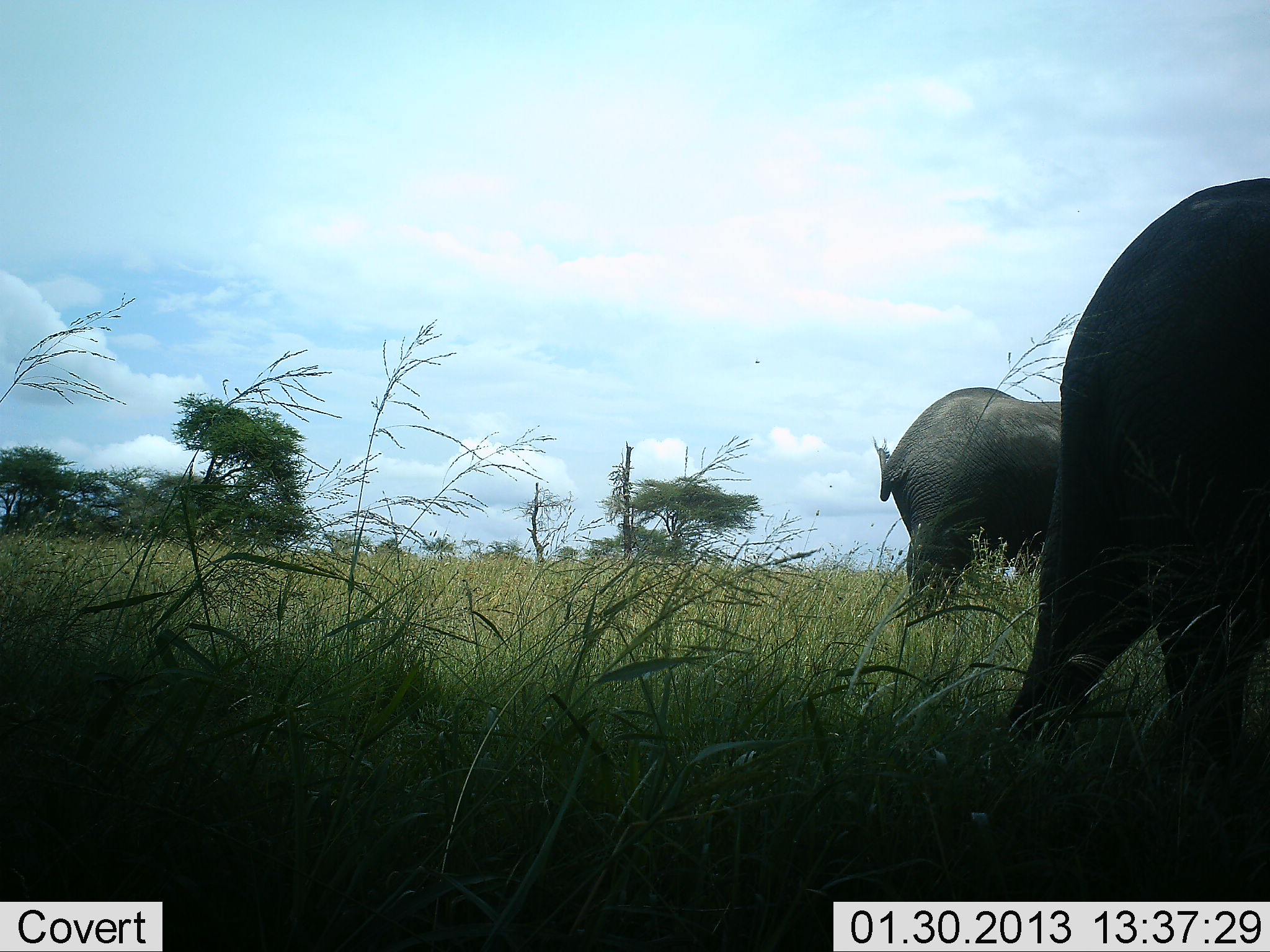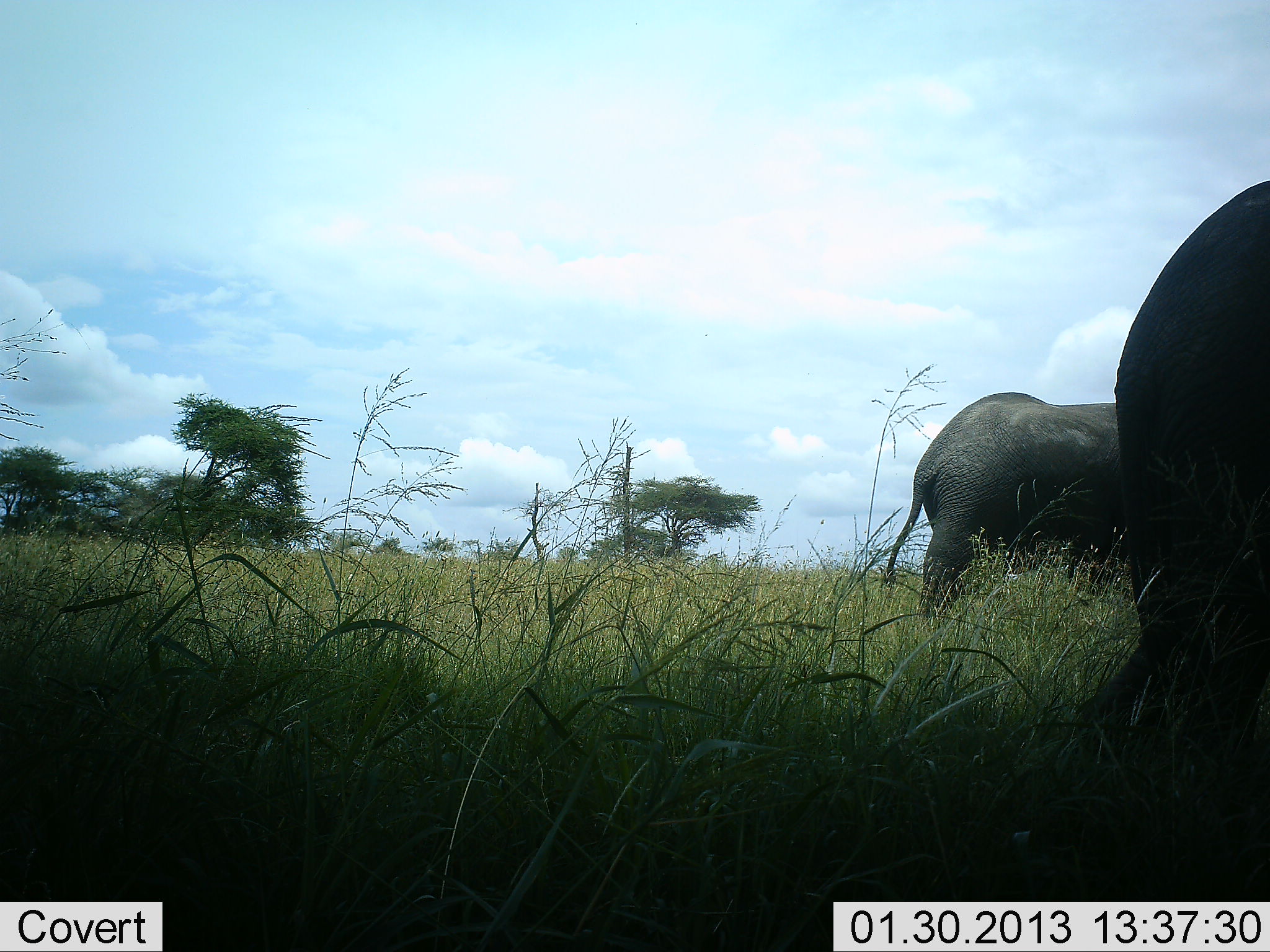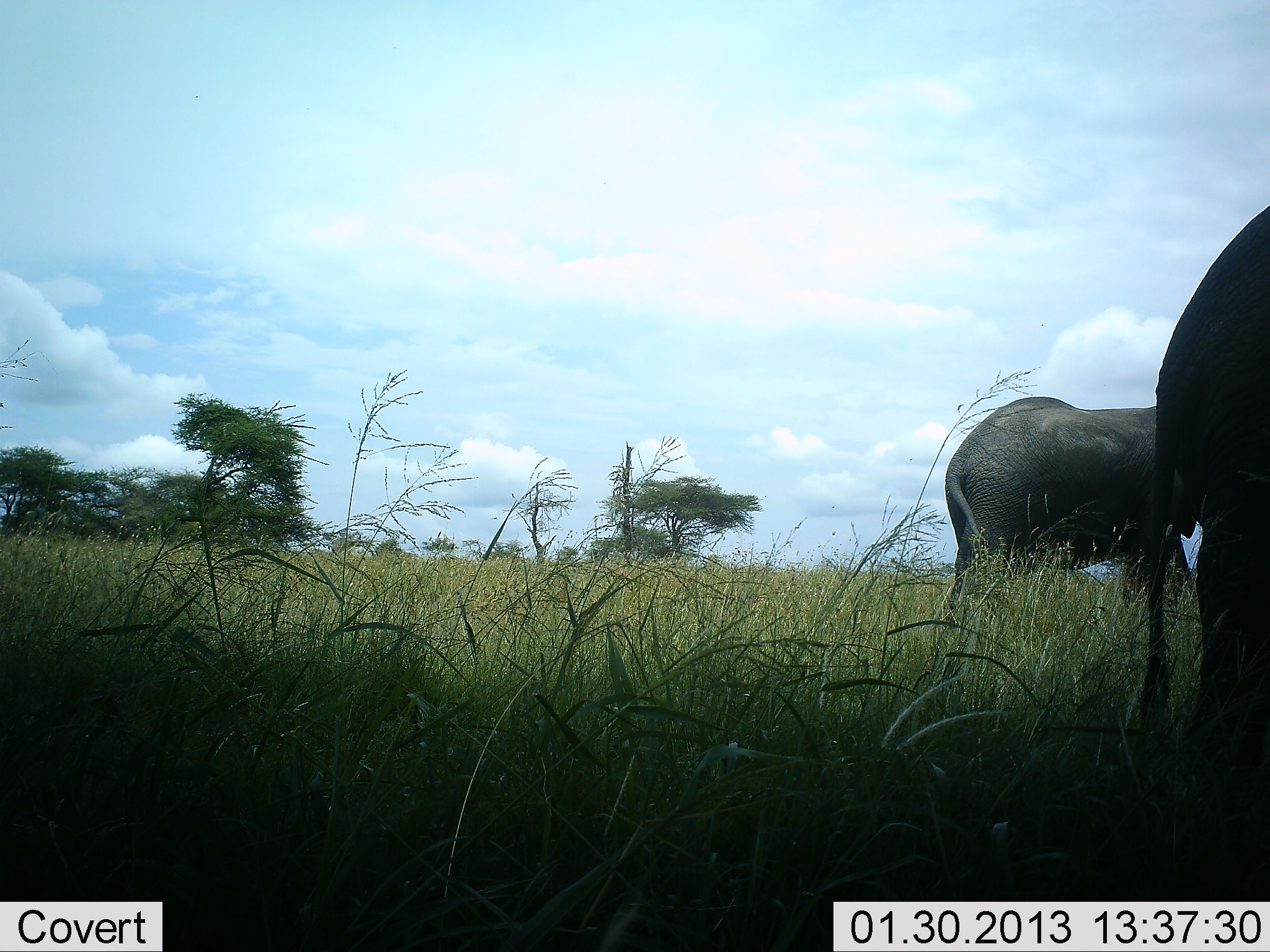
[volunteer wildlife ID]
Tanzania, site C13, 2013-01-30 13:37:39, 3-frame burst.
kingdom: Animalia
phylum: Chordata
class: Mammalia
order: Proboscidea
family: Elephantidae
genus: Loxodonta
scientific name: Loxodonta africana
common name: african bush elephant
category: elephant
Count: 2.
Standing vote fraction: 12%.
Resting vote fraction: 0%.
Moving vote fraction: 92%.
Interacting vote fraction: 0%.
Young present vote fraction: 0%.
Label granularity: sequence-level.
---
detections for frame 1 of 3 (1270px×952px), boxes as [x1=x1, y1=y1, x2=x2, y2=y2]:
animal: [x1=976, y1=177, x2=1270, y2=843]; [x1=866, y1=384, x2=1063, y2=618]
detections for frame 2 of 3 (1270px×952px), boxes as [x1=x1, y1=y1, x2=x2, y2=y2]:
animal: [x1=1063, y1=181, x2=1270, y2=796]; [x1=885, y1=390, x2=1141, y2=629]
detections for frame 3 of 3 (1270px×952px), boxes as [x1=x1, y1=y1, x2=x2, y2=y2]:
animal: [x1=1124, y1=206, x2=1270, y2=824]; [x1=941, y1=392, x2=1197, y2=630]